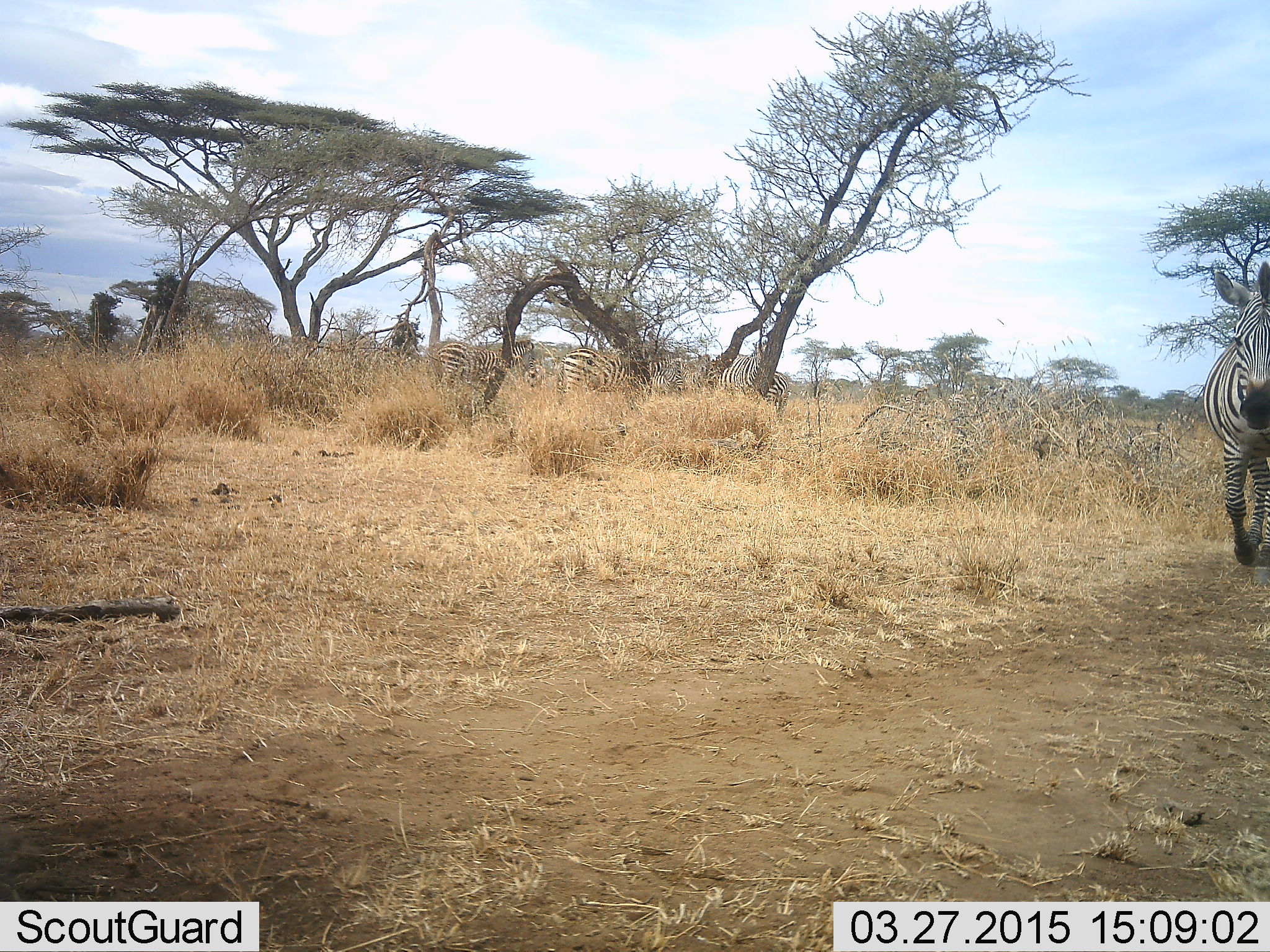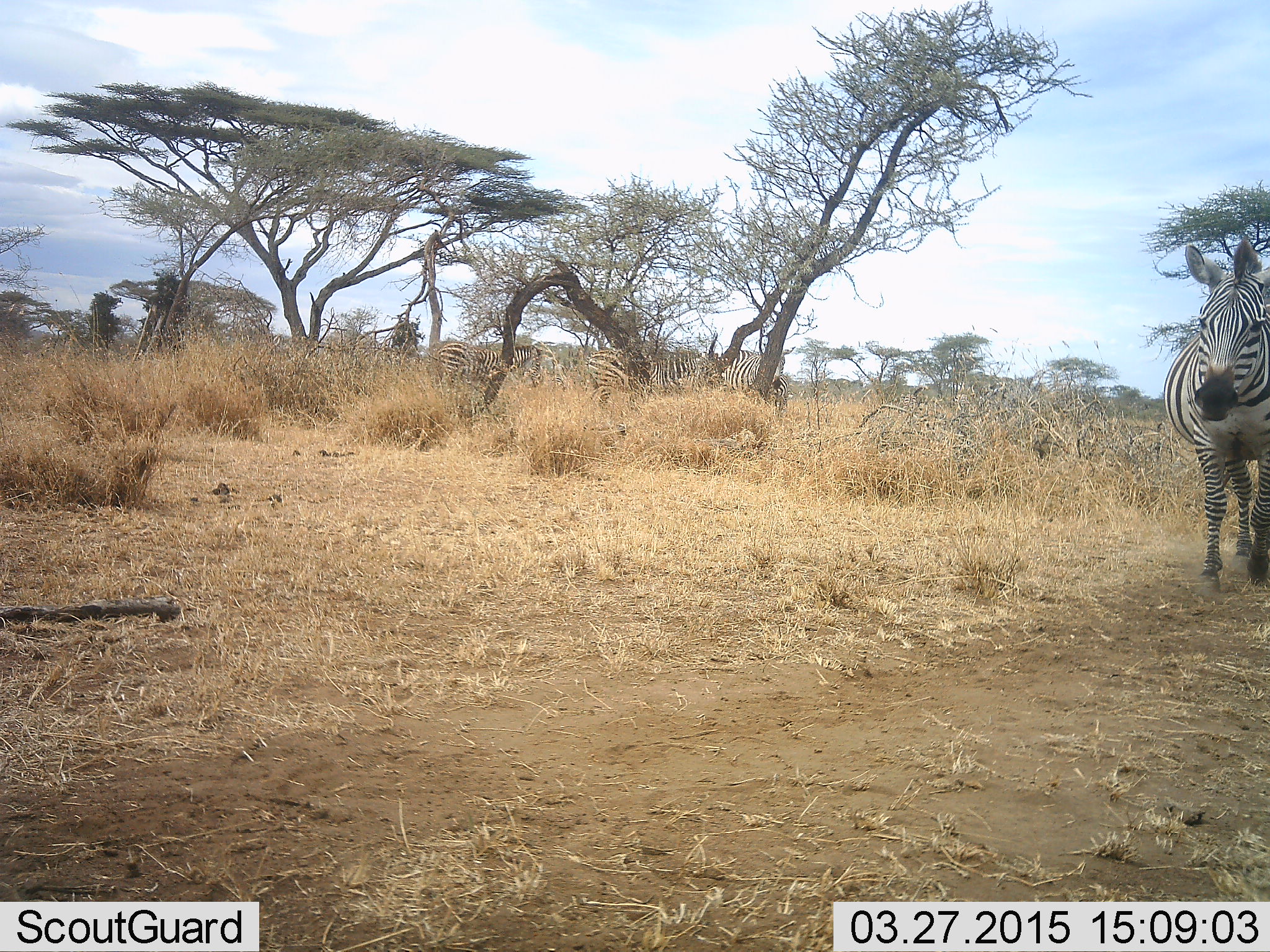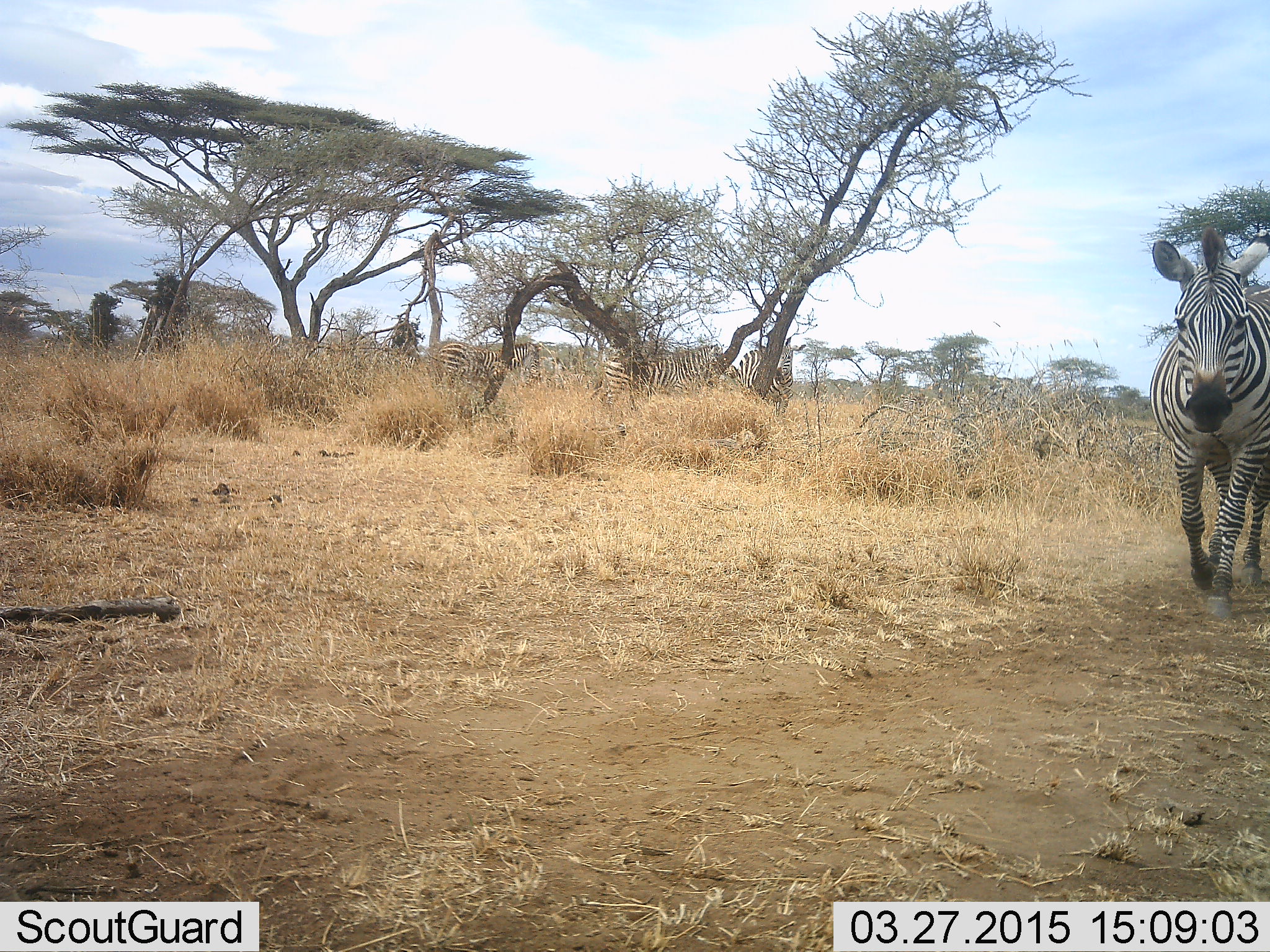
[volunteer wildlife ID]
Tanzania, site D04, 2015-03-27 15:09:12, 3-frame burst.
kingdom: Animalia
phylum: Chordata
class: Mammalia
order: Perissodactyla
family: Equidae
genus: Equus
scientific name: Equus quagga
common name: plains zebra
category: zebra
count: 4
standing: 30%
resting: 10%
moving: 90%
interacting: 0%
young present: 0%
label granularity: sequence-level